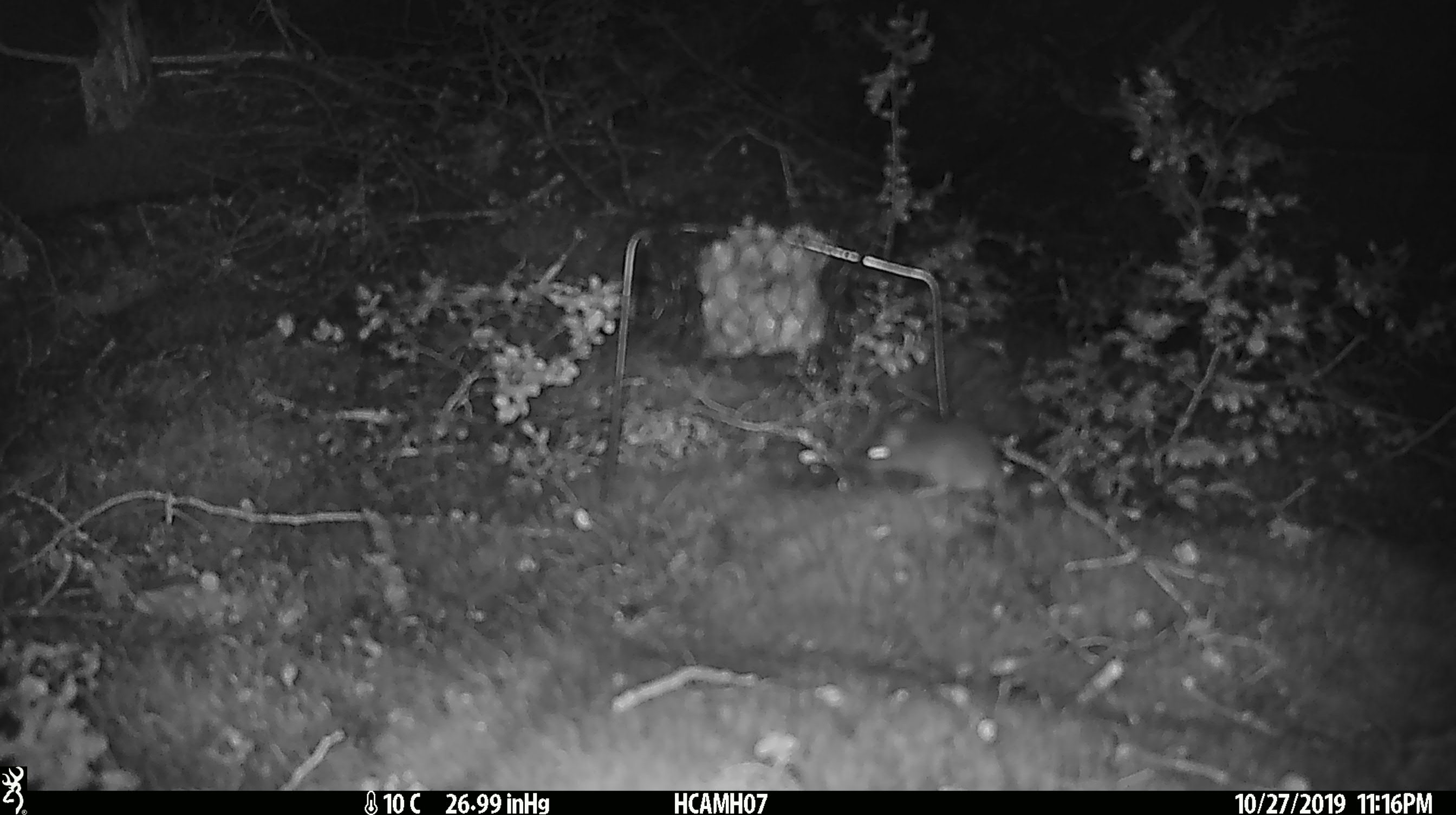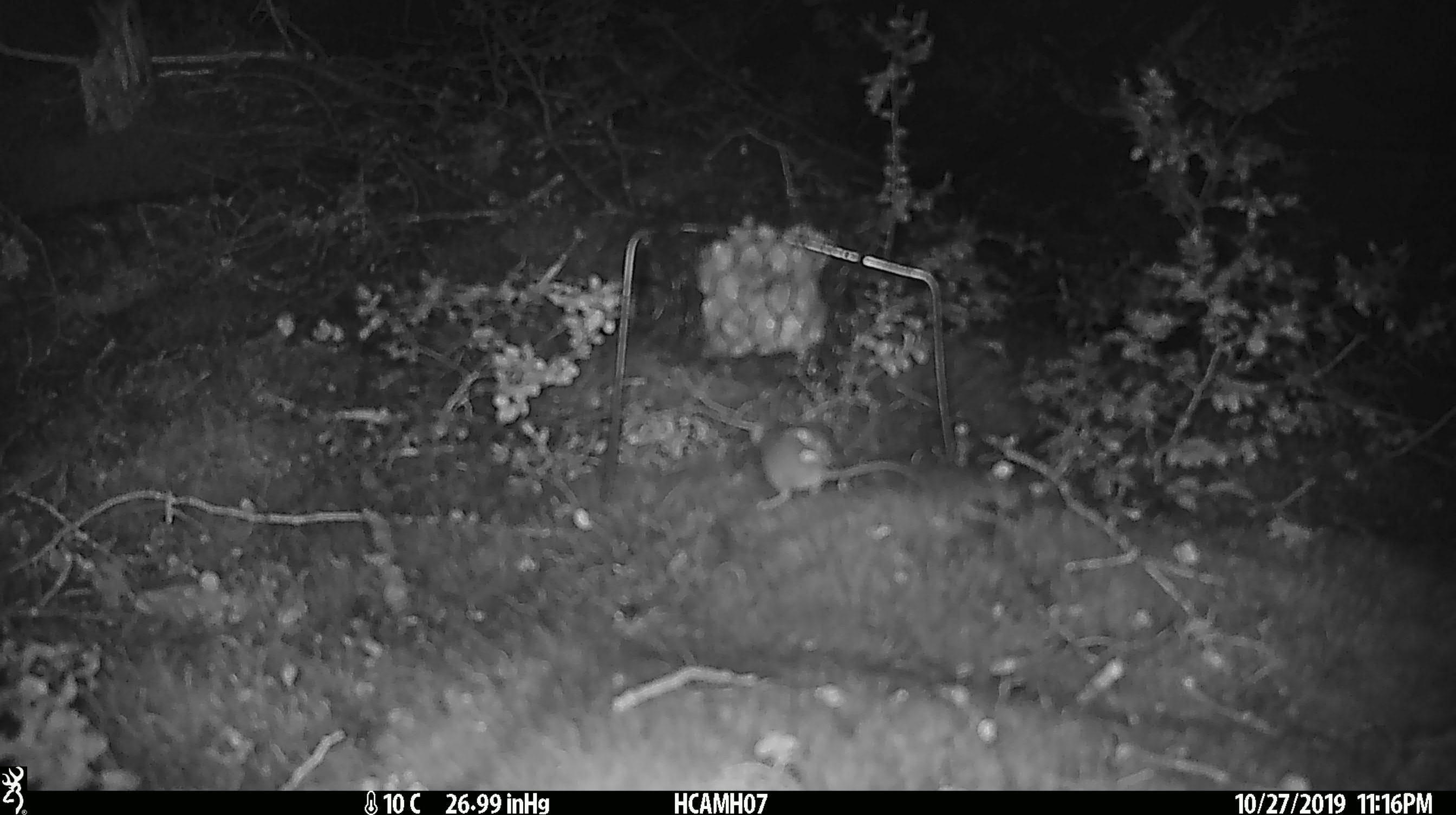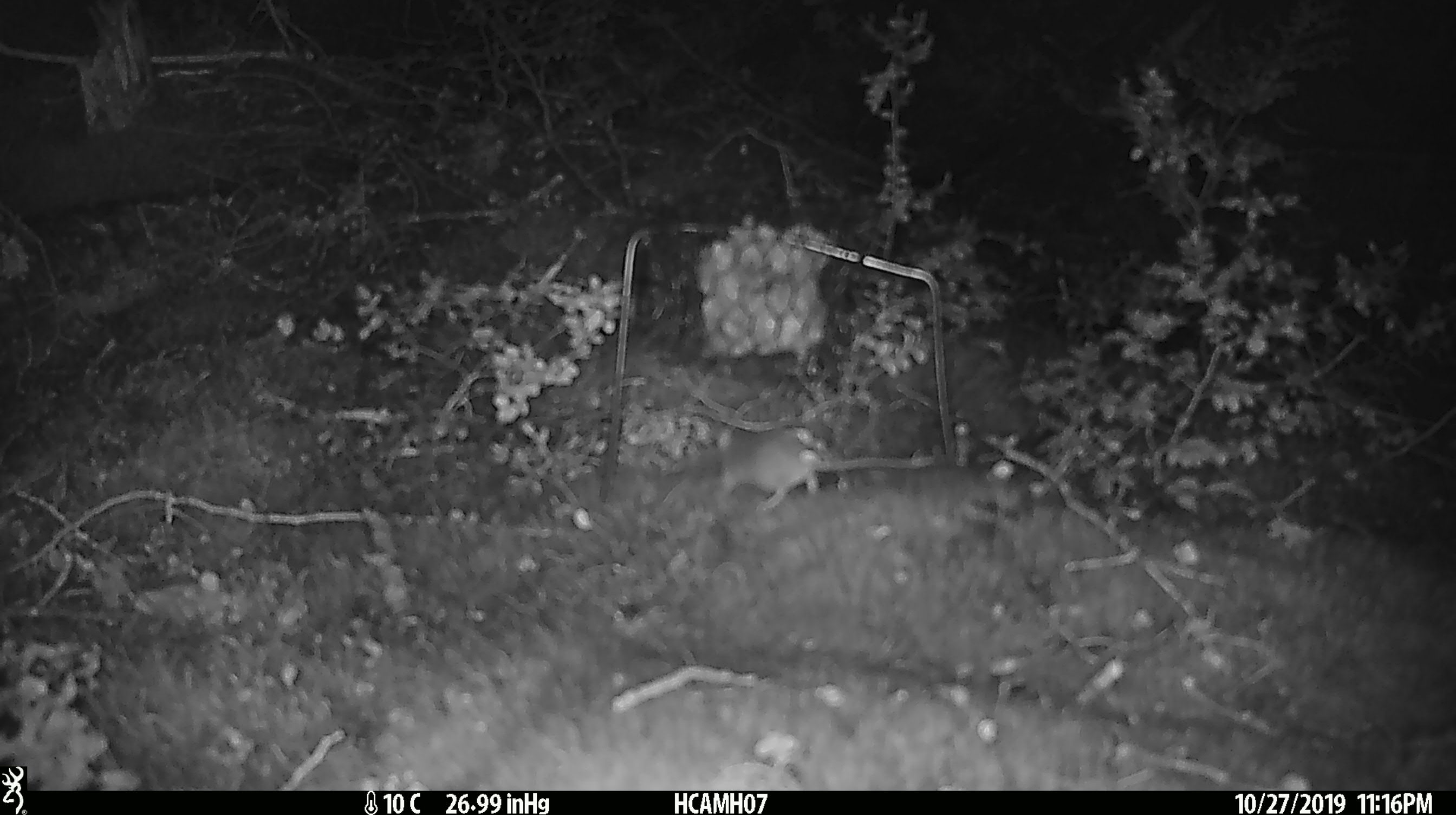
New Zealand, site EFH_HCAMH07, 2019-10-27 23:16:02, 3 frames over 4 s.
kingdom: Animalia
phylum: Chordata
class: Mammalia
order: Rodentia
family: Muridae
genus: Mus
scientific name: Mus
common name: mouse